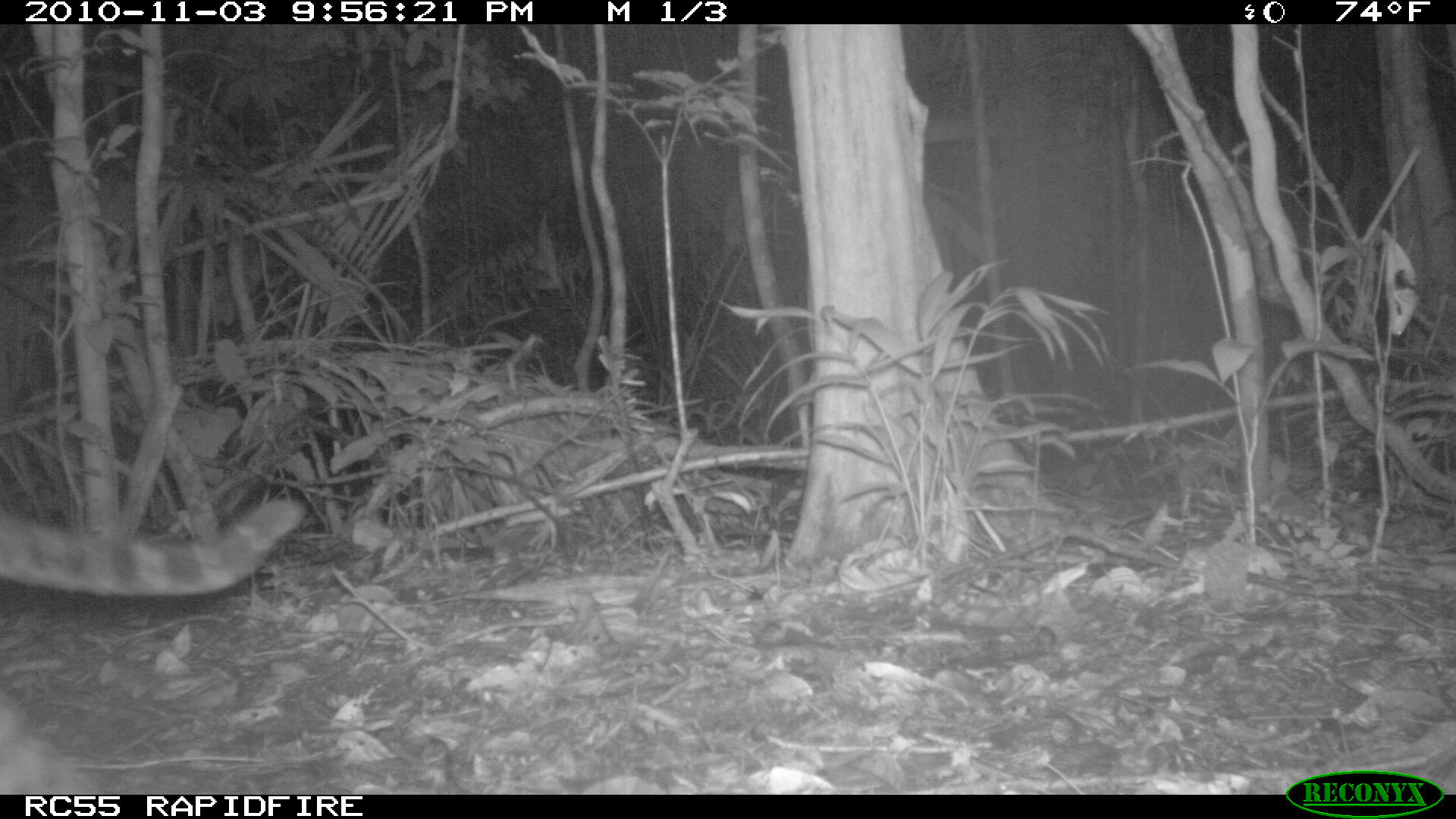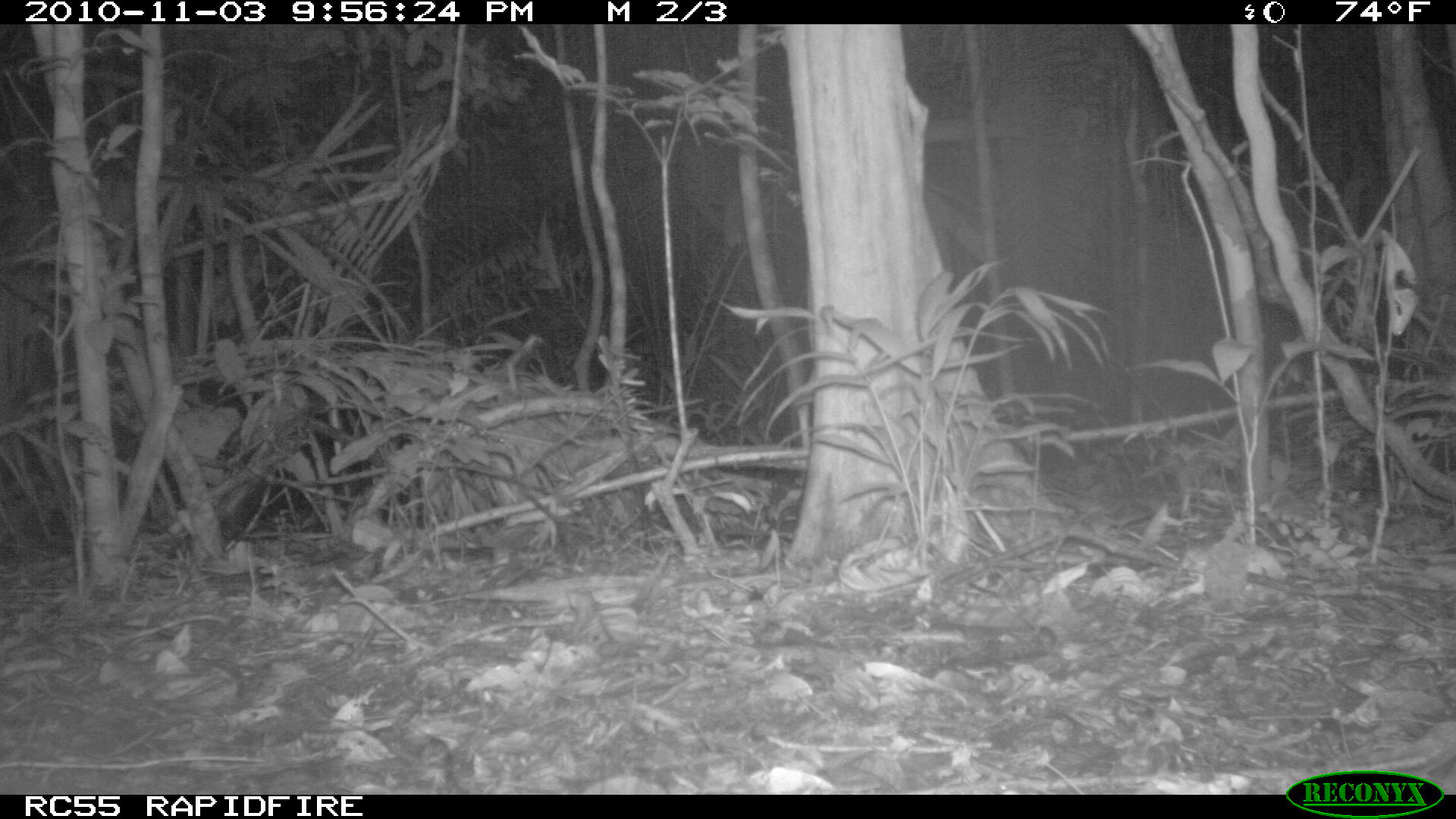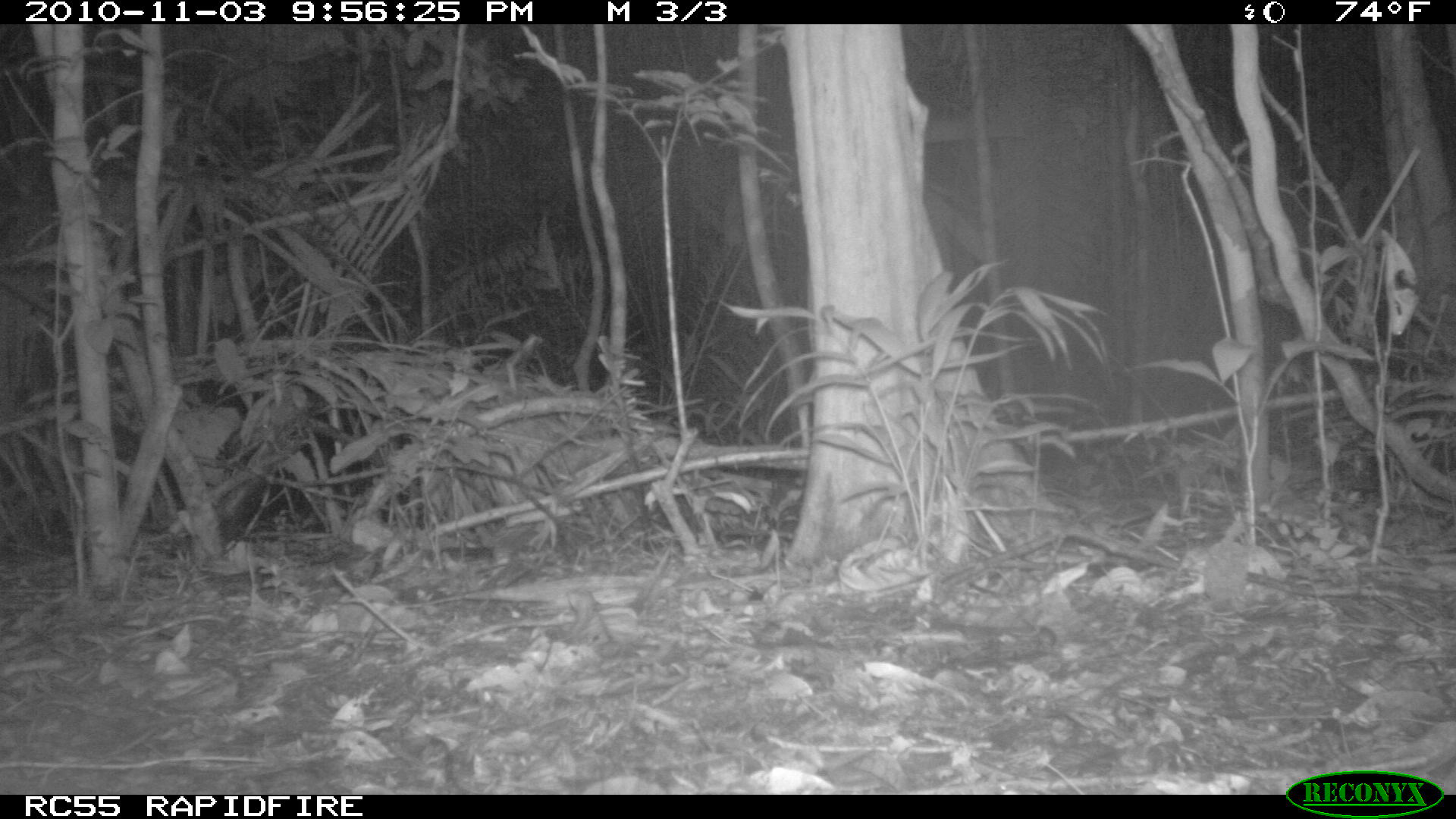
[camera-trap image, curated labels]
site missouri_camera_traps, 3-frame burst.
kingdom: Animalia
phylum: Chordata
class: Mammalia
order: Carnivora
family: Felidae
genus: Leopardus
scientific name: Leopardus pardalis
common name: ocelot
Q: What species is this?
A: Ocelot (Leopardus pardalis).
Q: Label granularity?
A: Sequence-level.